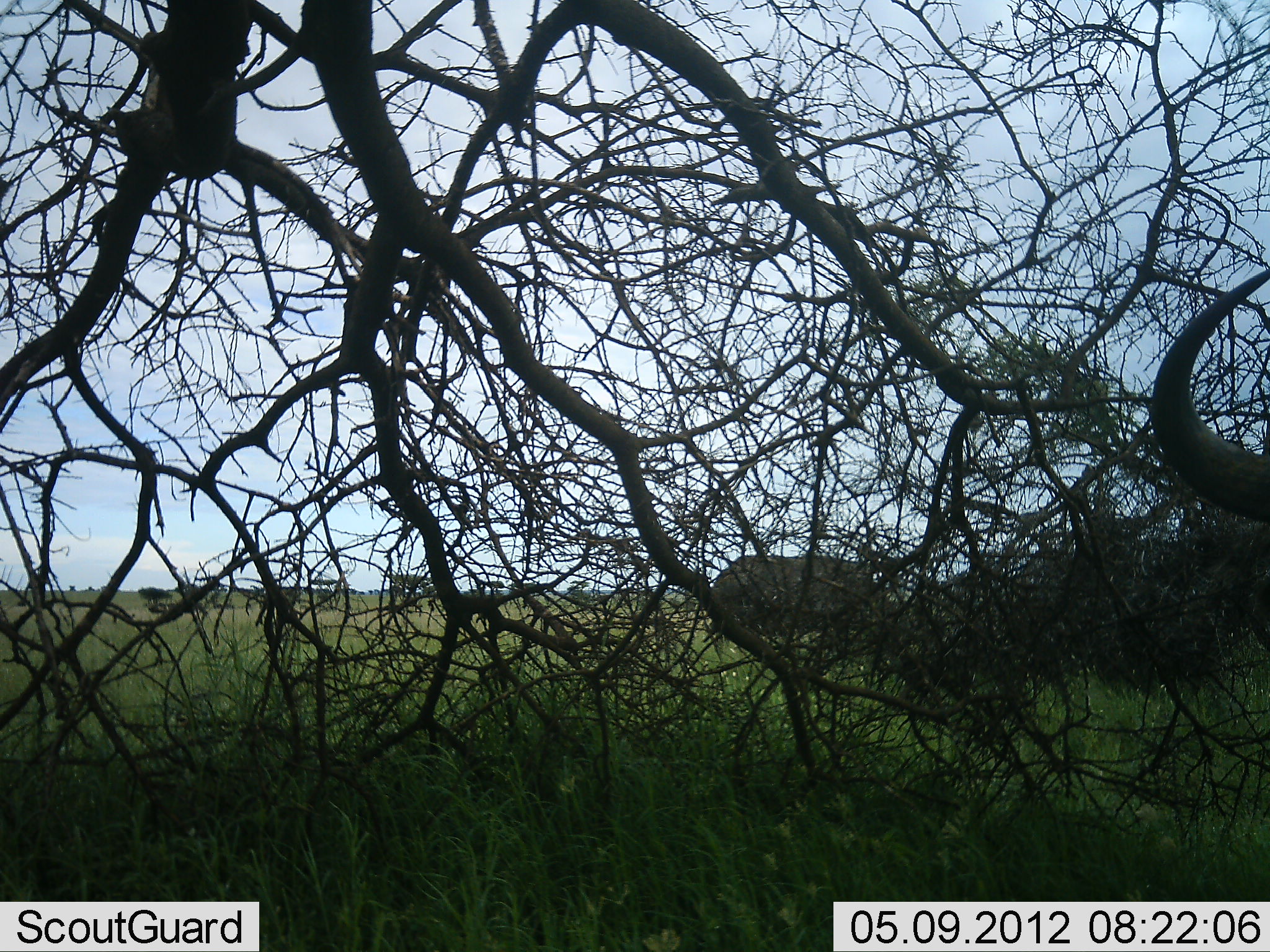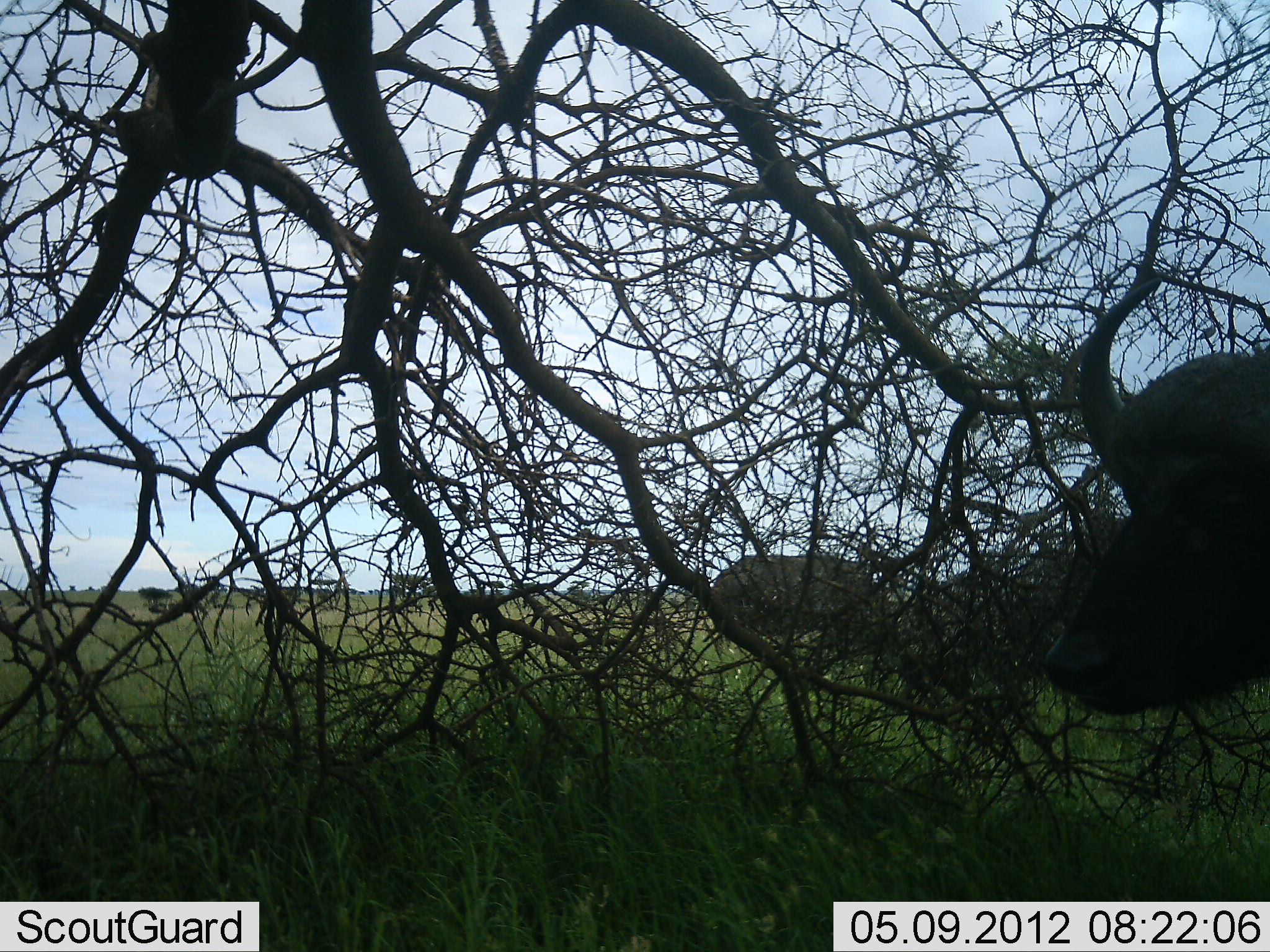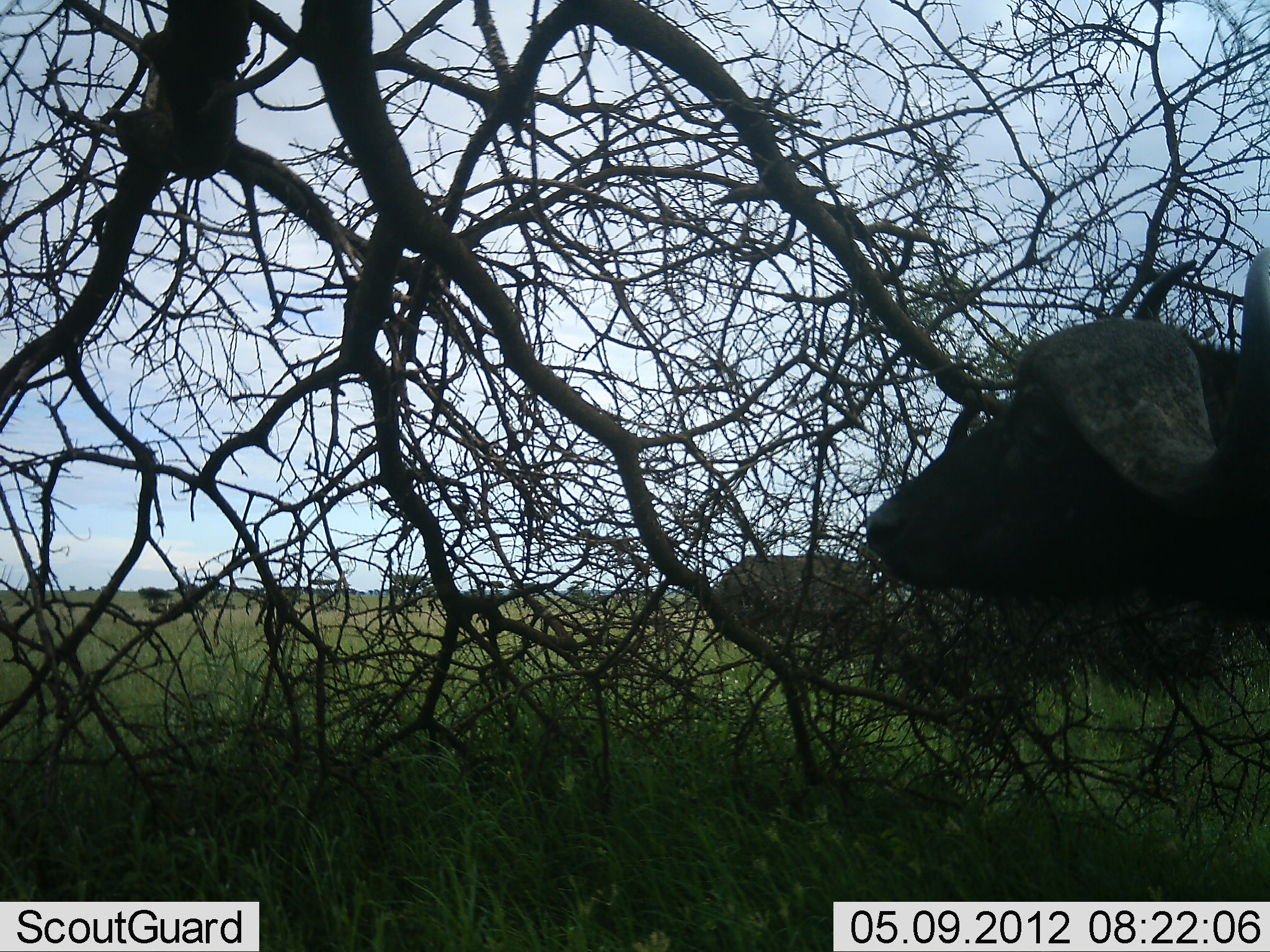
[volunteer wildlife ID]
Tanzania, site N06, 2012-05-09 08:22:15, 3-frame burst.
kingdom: Animalia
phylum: Chordata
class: Mammalia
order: Artiodactyla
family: Bovidae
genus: Syncerus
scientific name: Syncerus caffer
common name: cape buffalo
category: buffalo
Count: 2.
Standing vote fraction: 53%.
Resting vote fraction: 0%.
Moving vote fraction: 47%.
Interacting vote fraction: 0%.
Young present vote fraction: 0%.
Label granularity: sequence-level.